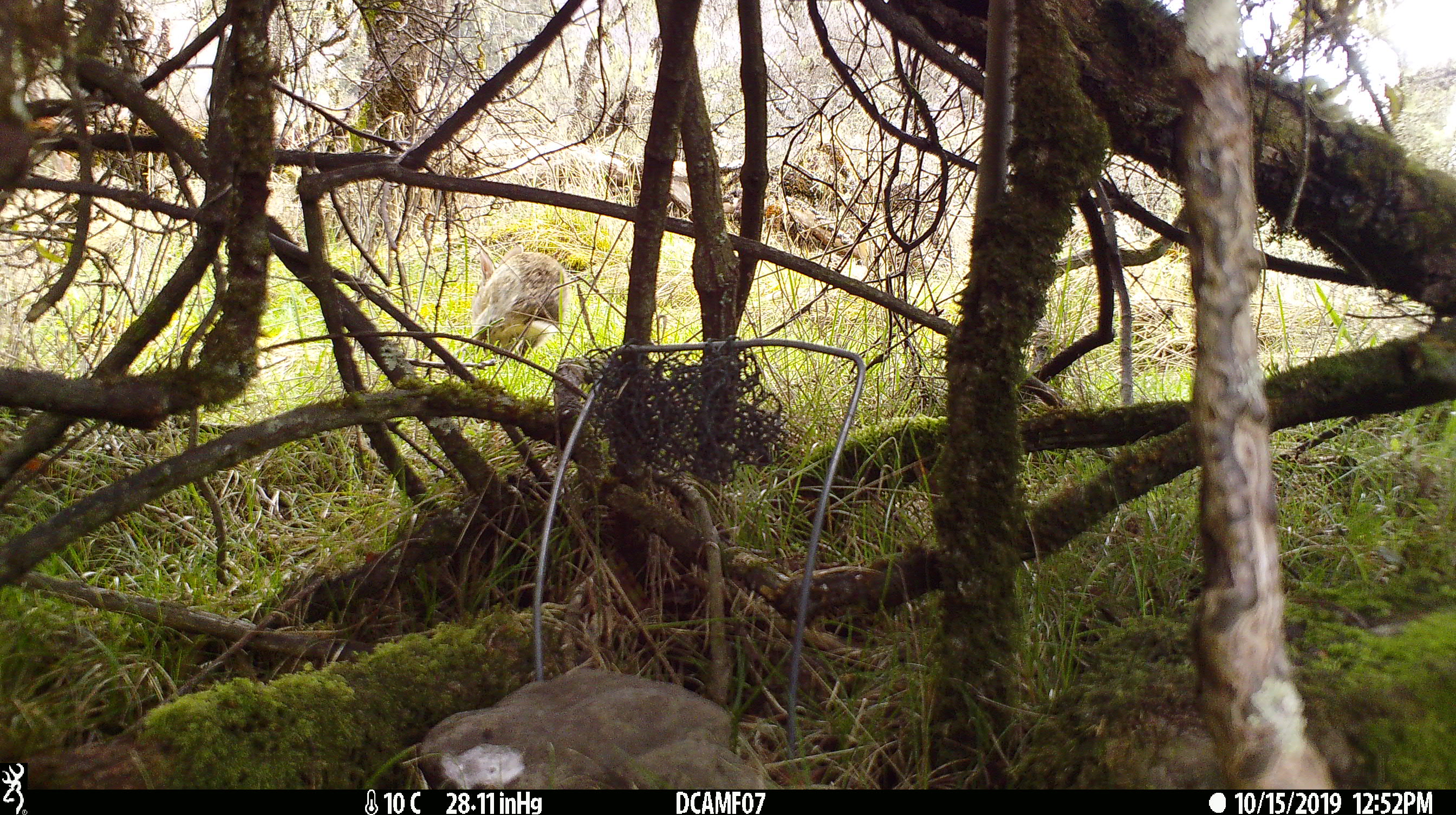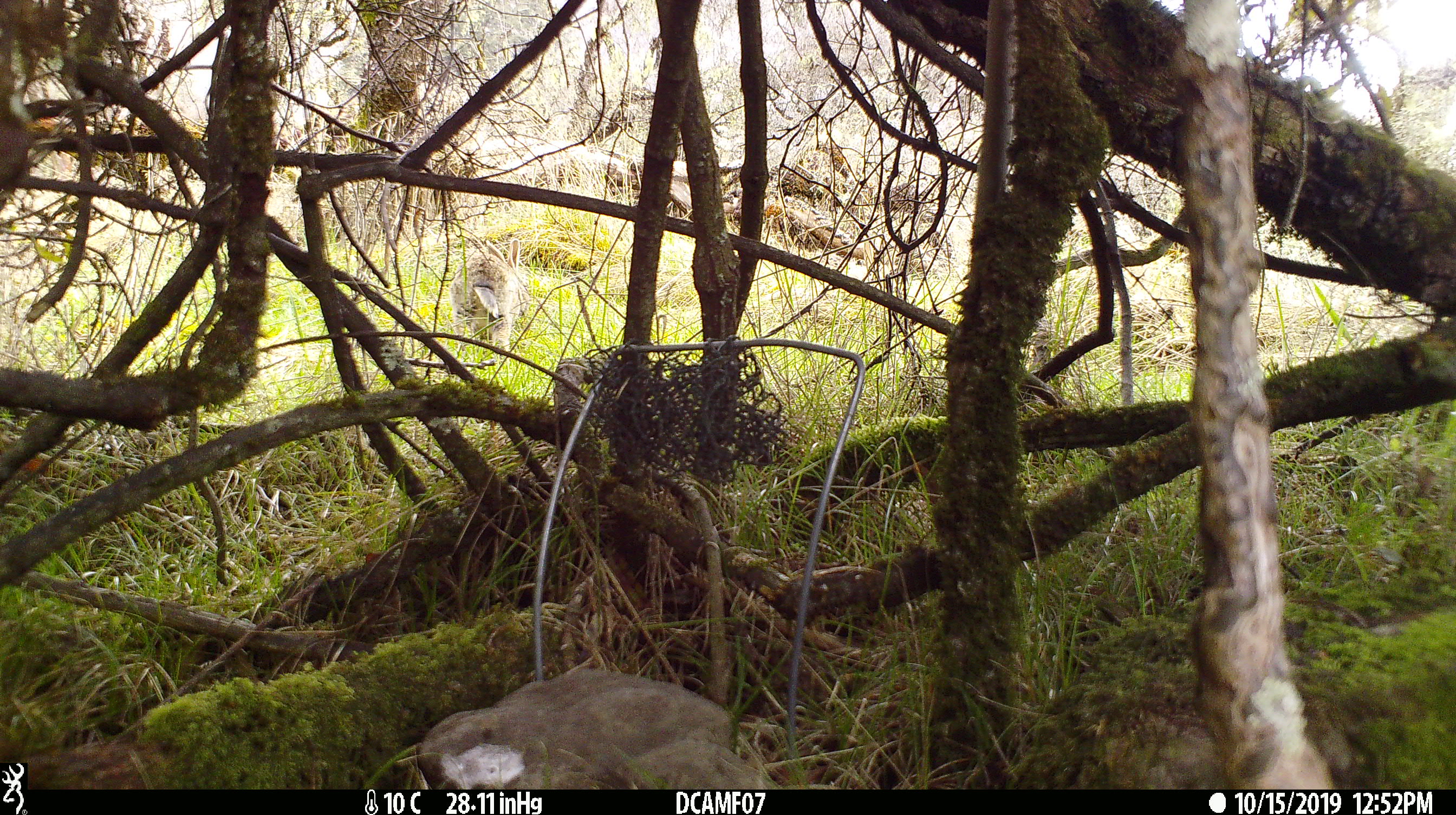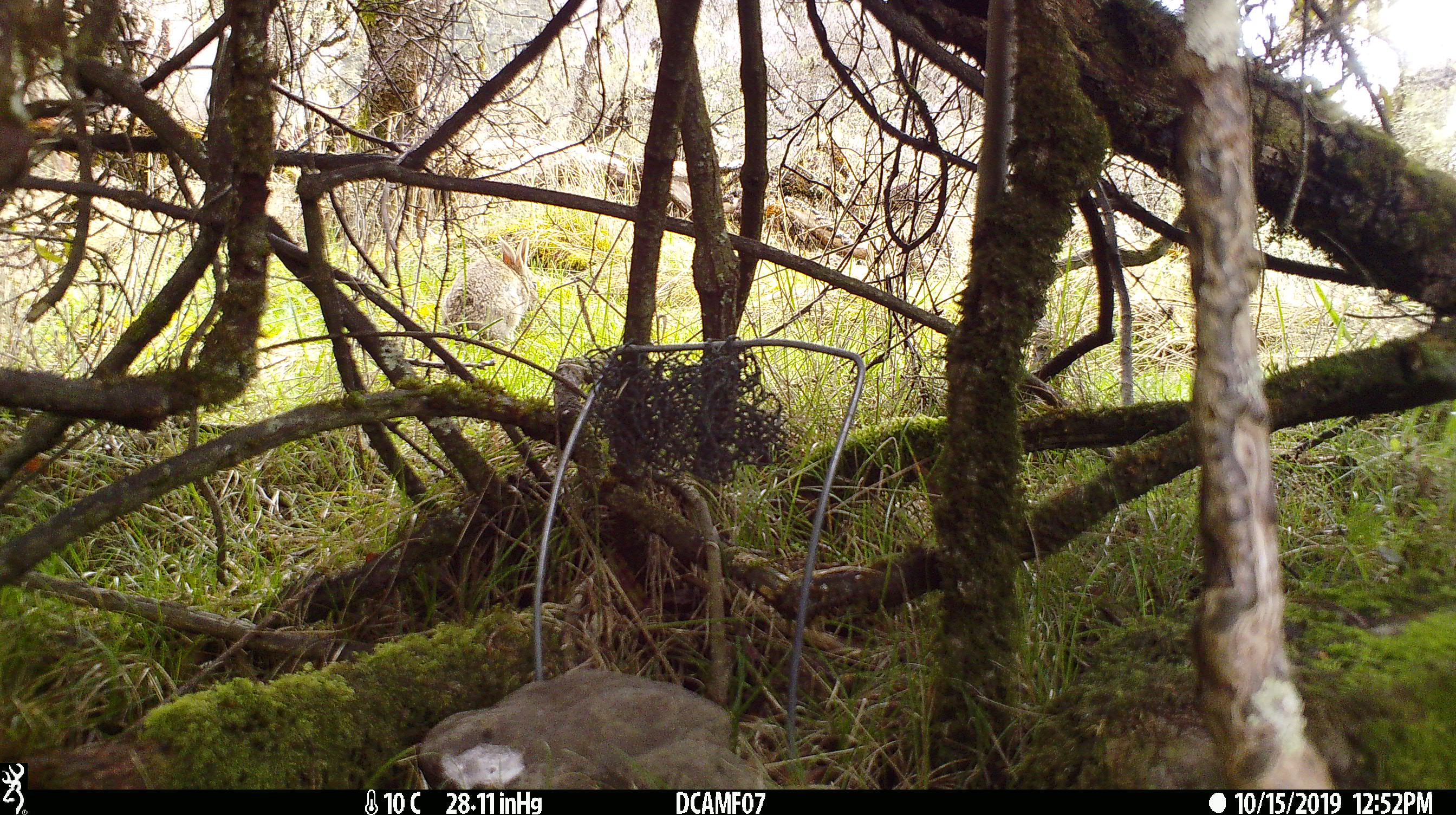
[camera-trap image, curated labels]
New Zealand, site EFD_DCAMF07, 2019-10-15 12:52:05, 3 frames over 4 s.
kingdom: Animalia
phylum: Chordata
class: Mammalia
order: Lagomorpha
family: Leporidae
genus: Oryctolagus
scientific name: Oryctolagus cuniculus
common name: european rabbit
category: rabbit